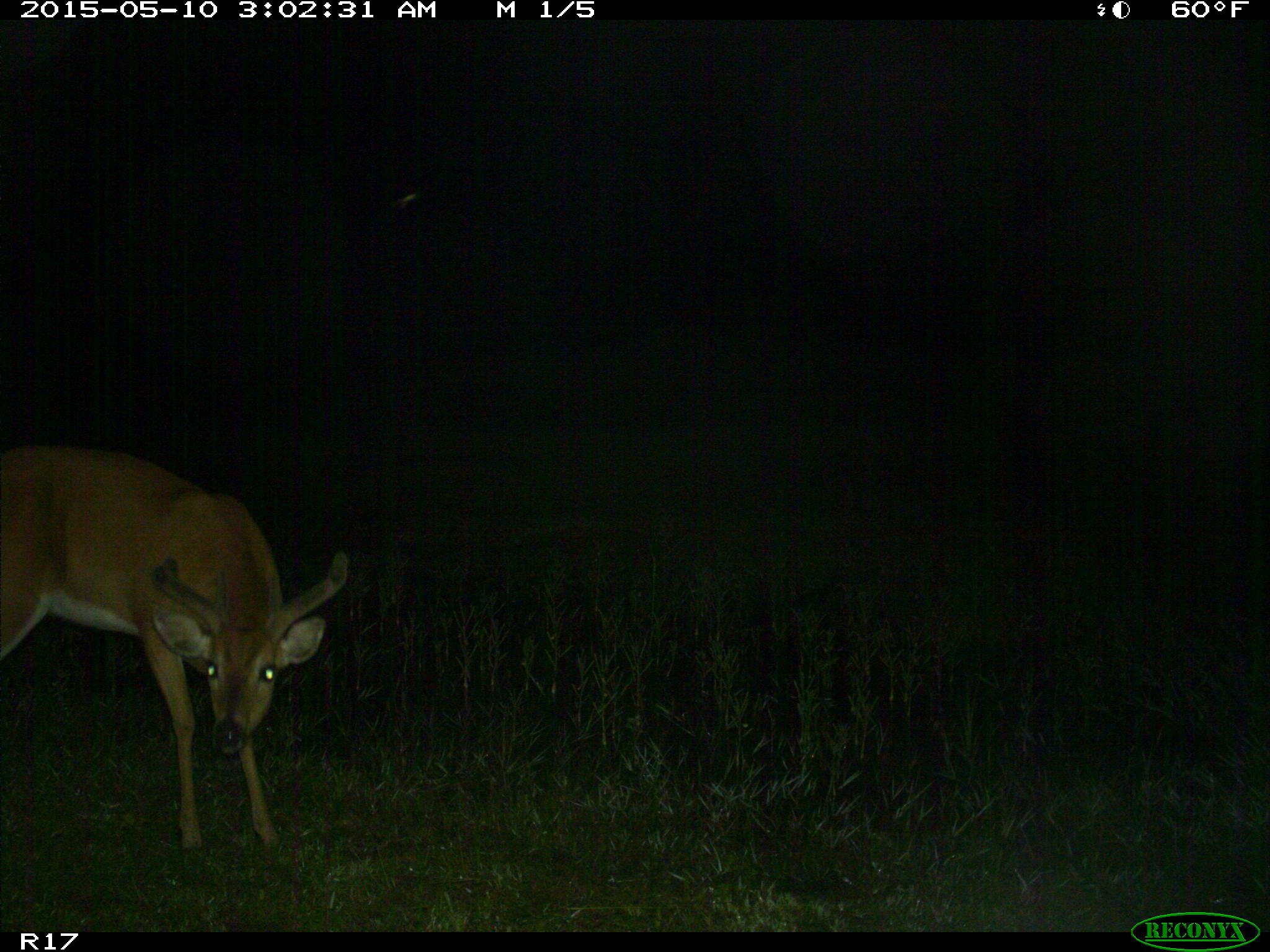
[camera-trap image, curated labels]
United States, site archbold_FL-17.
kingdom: Animalia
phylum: Chordata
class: Mammalia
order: Artiodactyla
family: Cervidae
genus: Odocoileus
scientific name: Odocoileus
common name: deer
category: unidentified deer